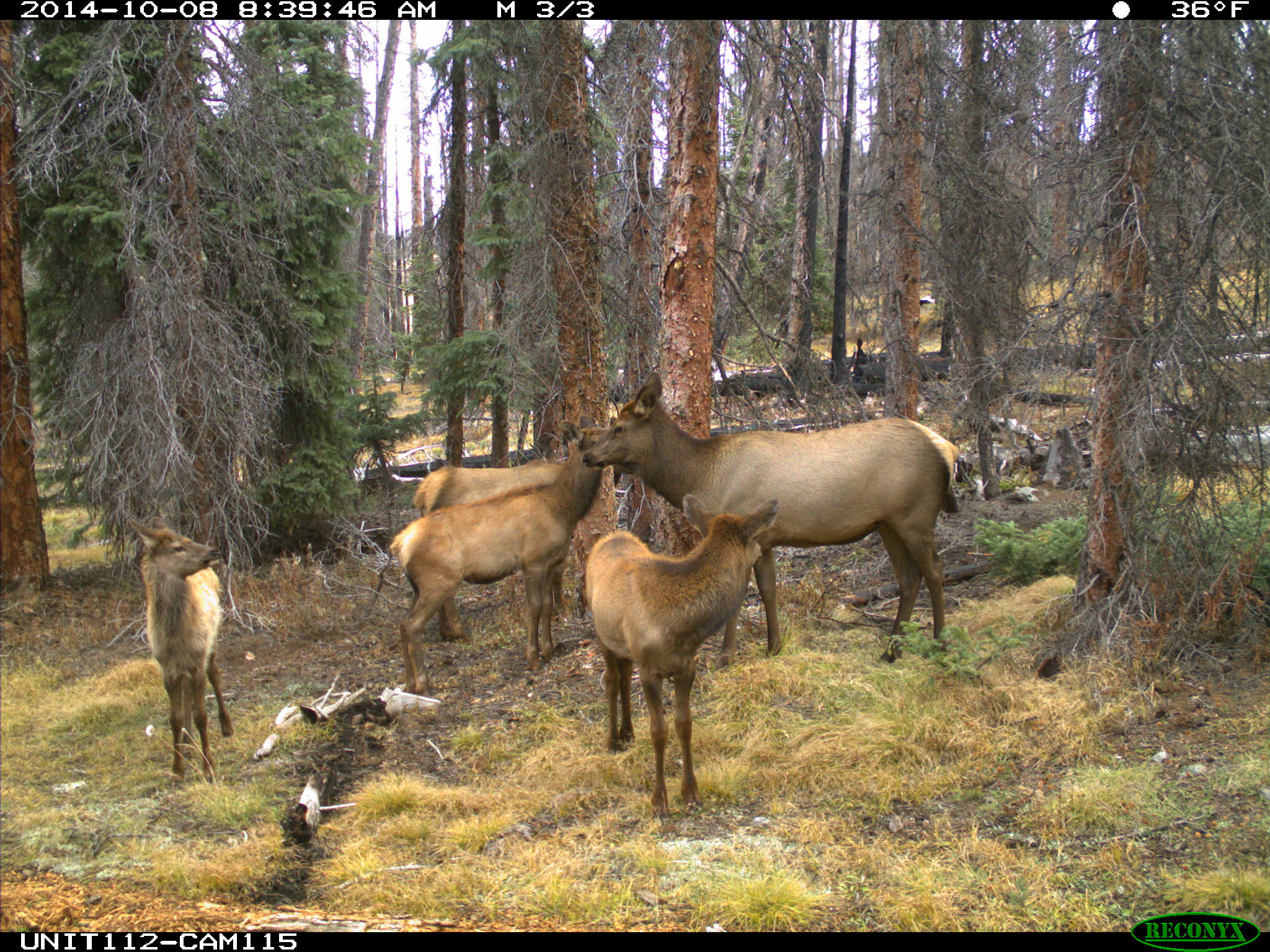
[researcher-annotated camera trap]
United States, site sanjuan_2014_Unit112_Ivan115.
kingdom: Animalia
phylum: Chordata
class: Mammalia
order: Artiodactyla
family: Cervidae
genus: Cervus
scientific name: Cervus elaphus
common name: red deer